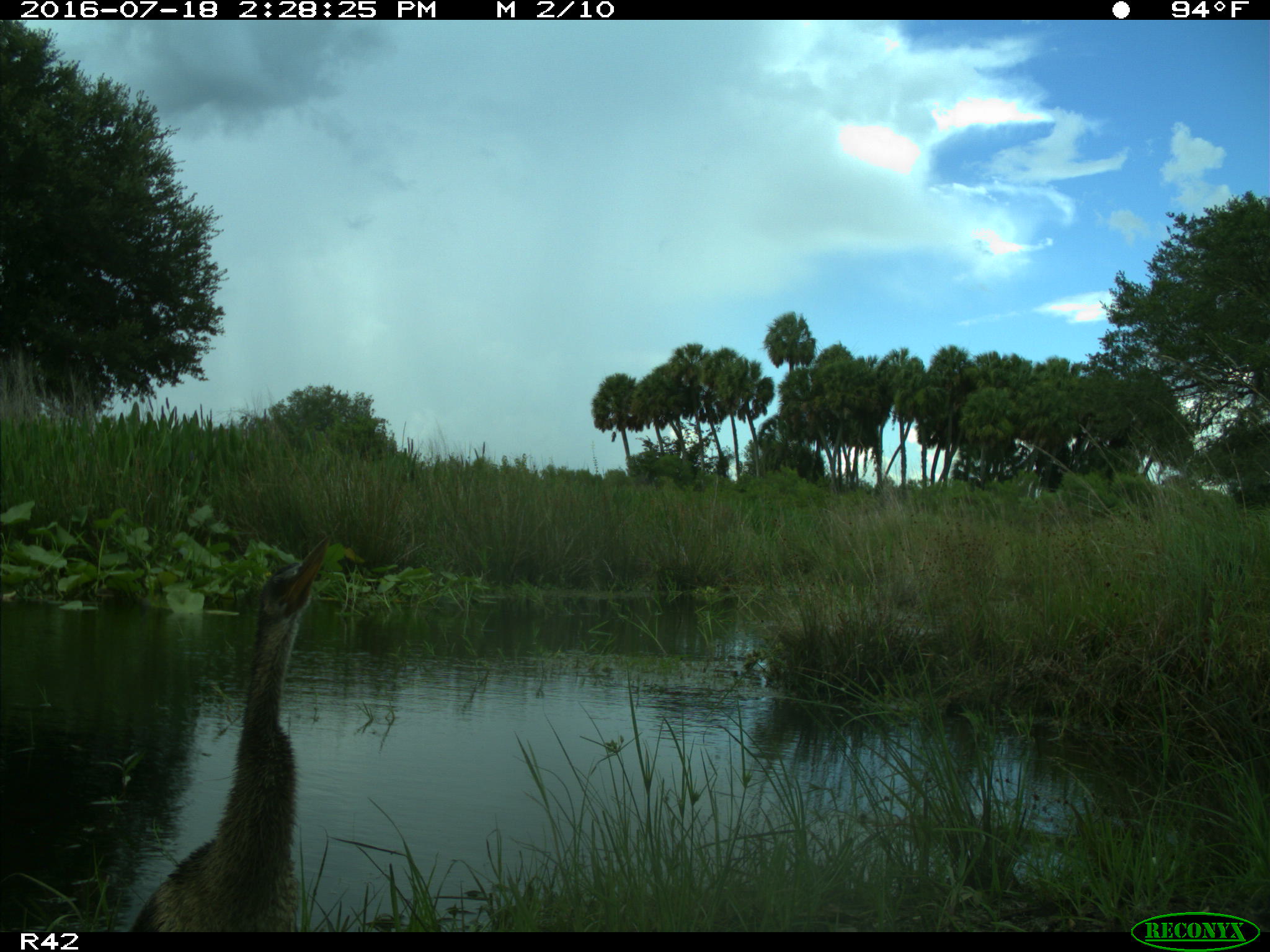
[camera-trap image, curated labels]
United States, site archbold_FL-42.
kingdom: Animalia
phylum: Chordata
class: Aves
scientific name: Aves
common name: birds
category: unidentified bird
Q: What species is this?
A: Unidentified bird (birds) (Aves).